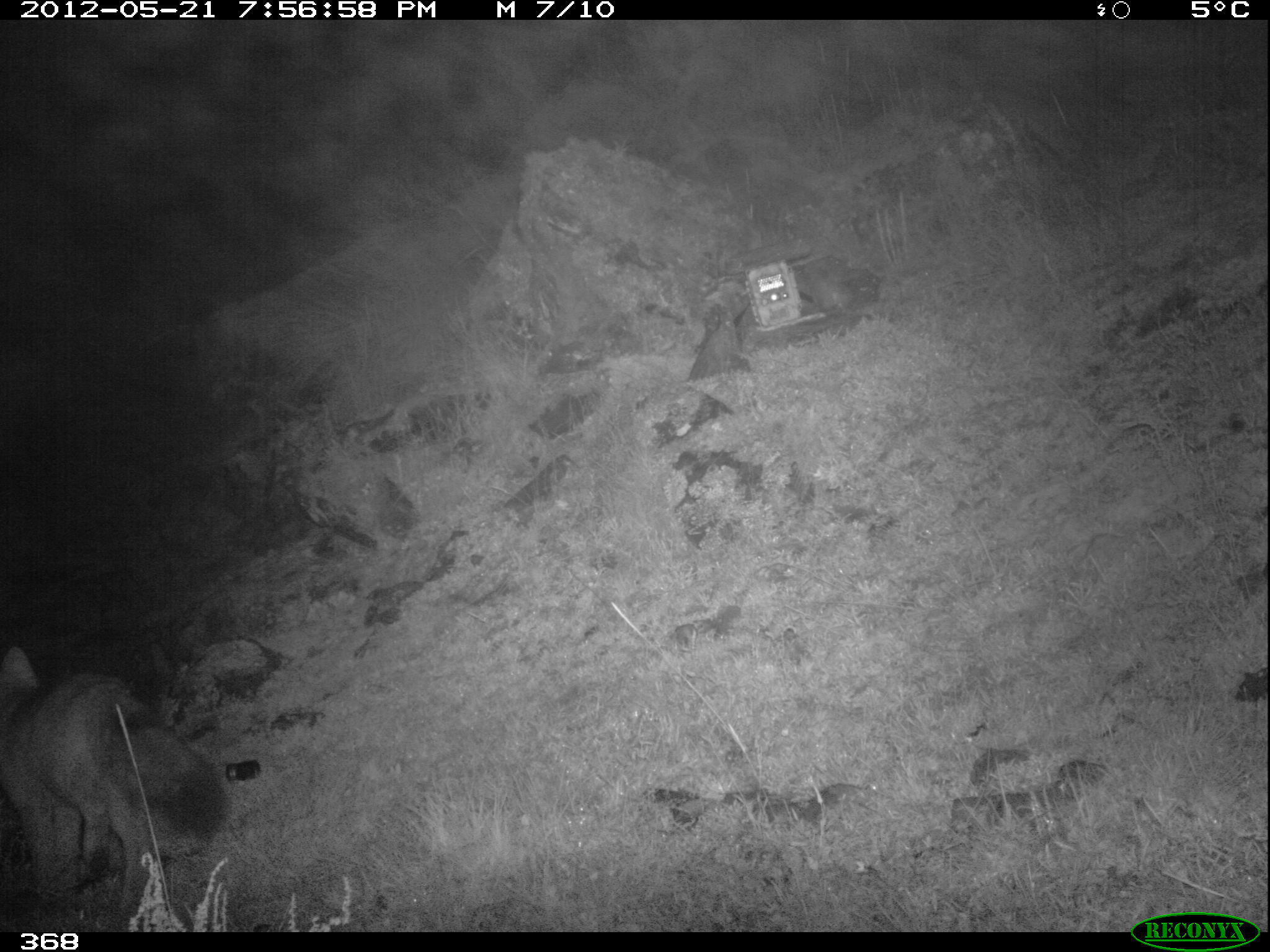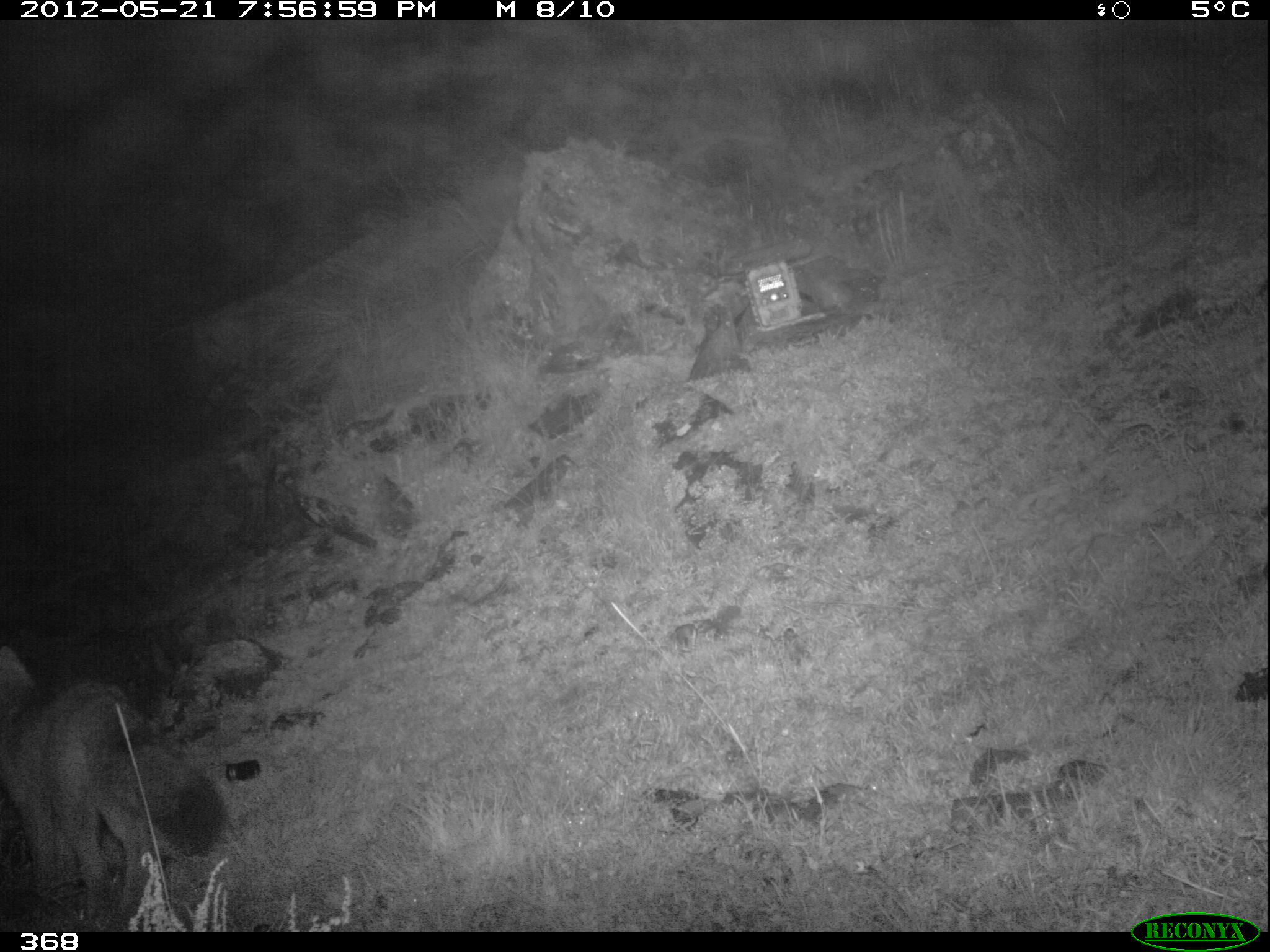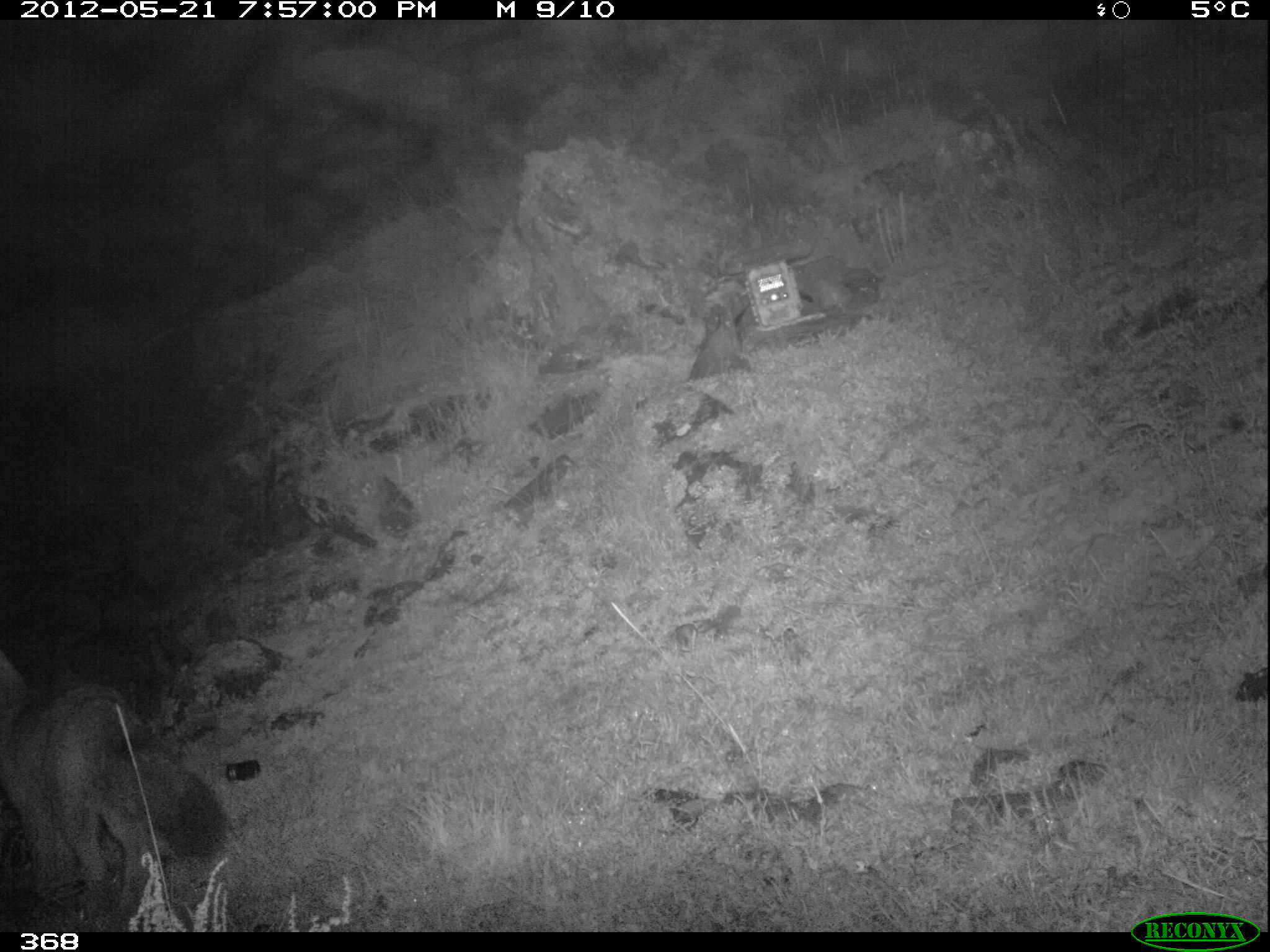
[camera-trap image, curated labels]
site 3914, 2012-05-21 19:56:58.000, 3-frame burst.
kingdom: Animalia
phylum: Chordata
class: Mammalia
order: Carnivora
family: Canidae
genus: Lycalopex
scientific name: Lycalopex culpaeus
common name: culpeo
Lycalopex culpaeus (culpeo).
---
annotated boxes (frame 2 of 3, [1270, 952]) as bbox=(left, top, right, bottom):
lycalopex culpaeus: bbox=(0, 645, 226, 918)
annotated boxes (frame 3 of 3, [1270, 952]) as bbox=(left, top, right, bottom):
lycalopex culpaeus: bbox=(0, 645, 228, 911)